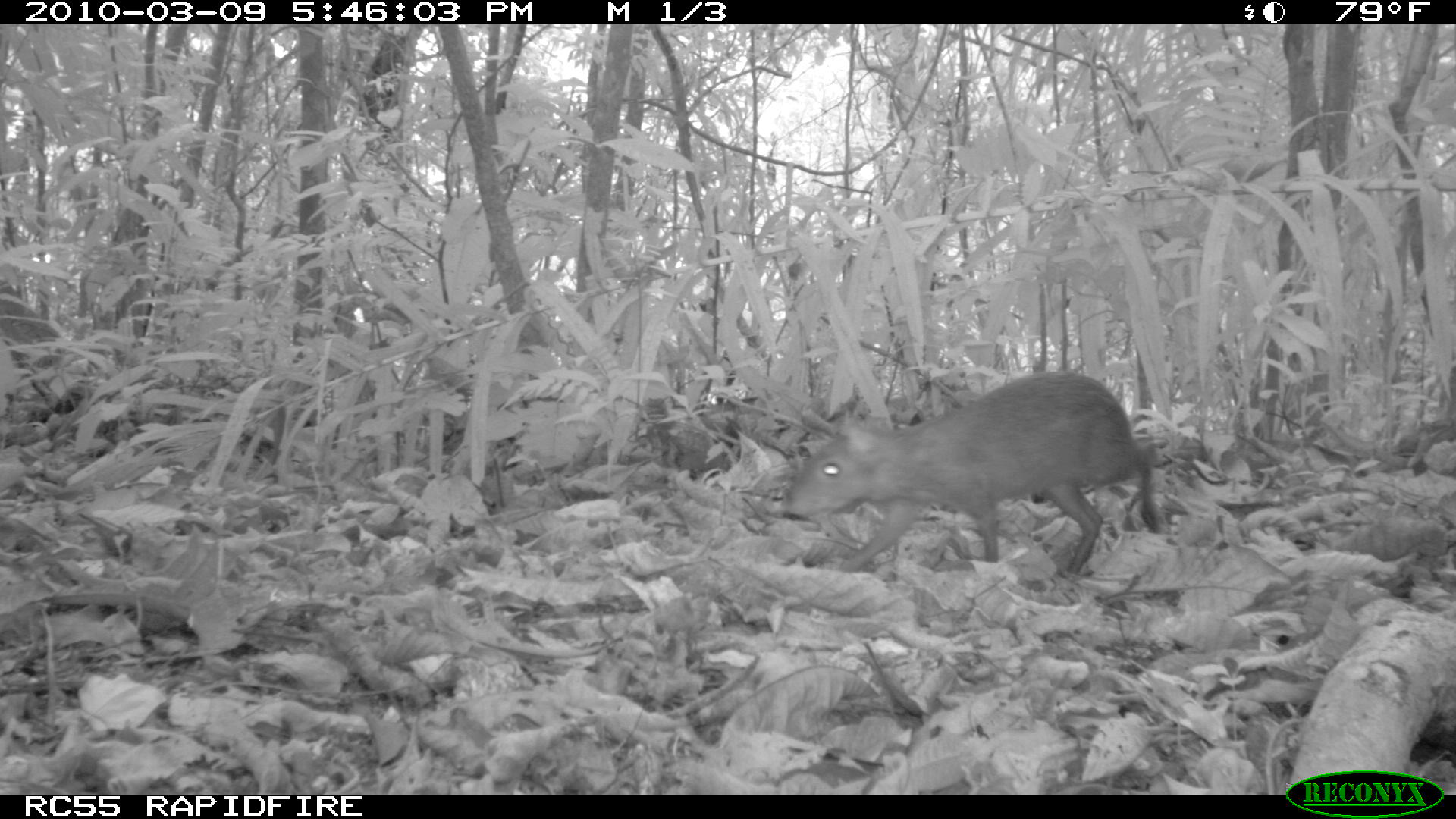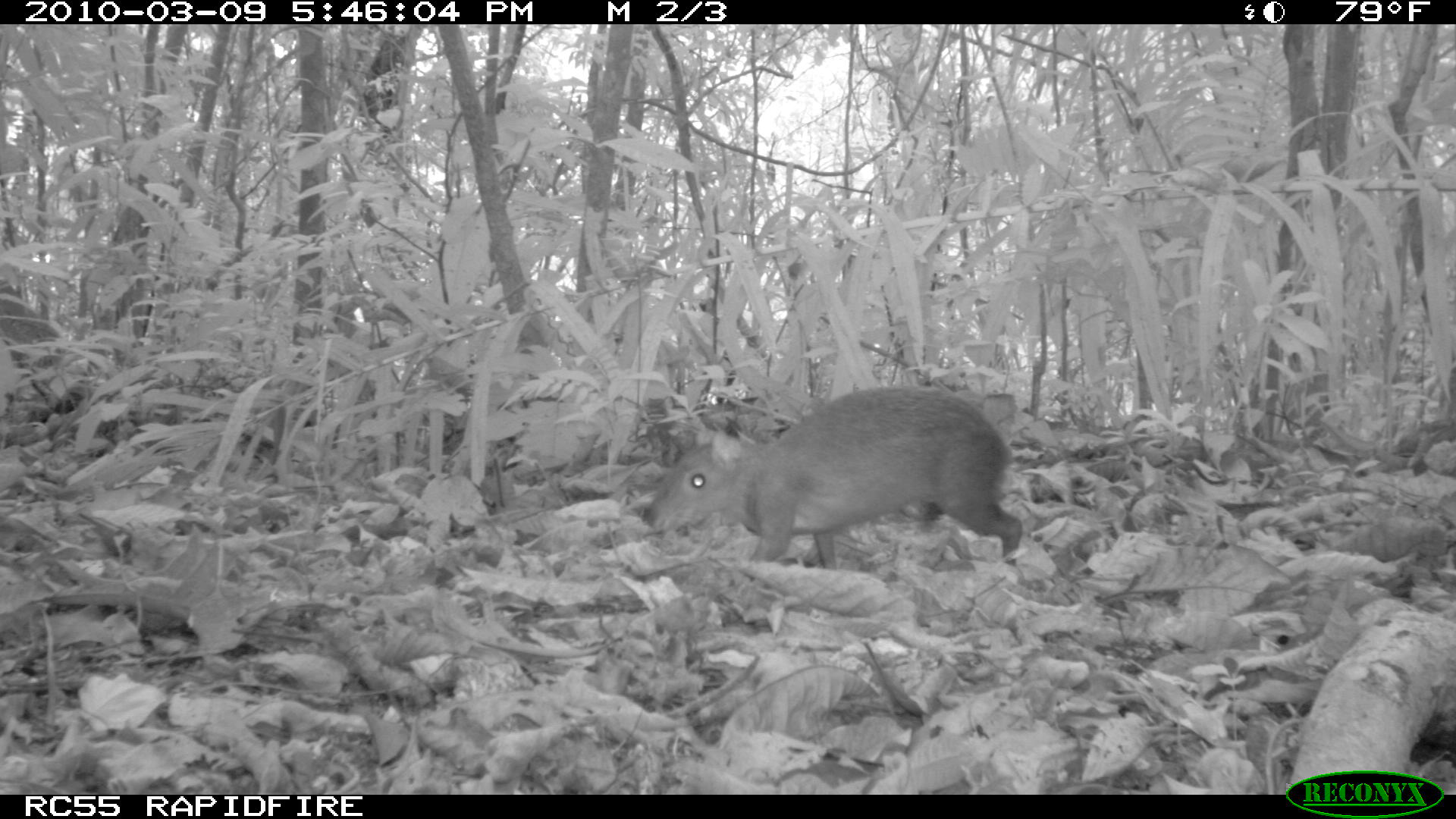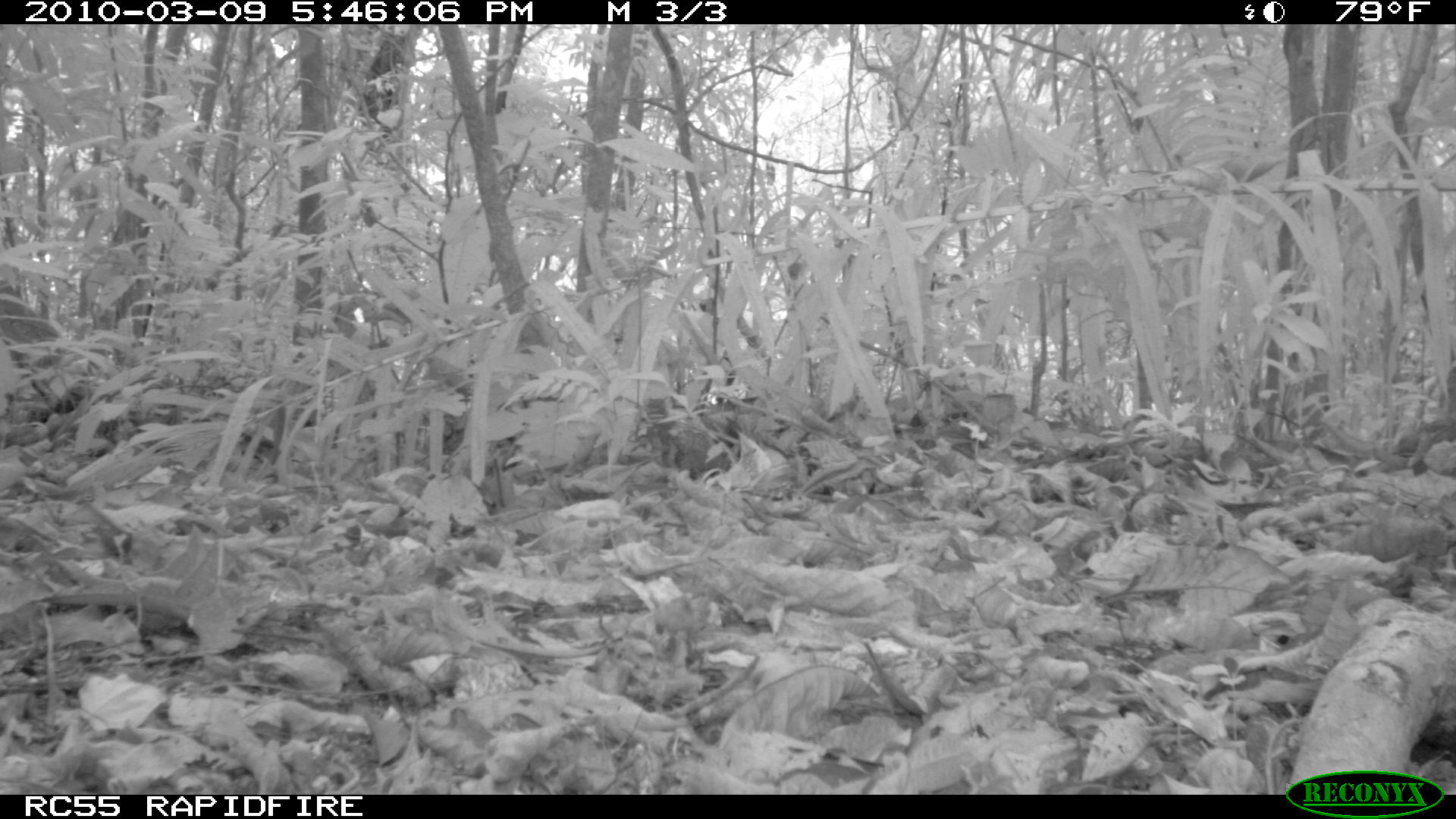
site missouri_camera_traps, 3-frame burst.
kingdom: Animalia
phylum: Chordata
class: Mammalia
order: Rodentia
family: Dasyproctidae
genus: Dasyprocta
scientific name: Dasyprocta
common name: agouti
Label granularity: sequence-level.